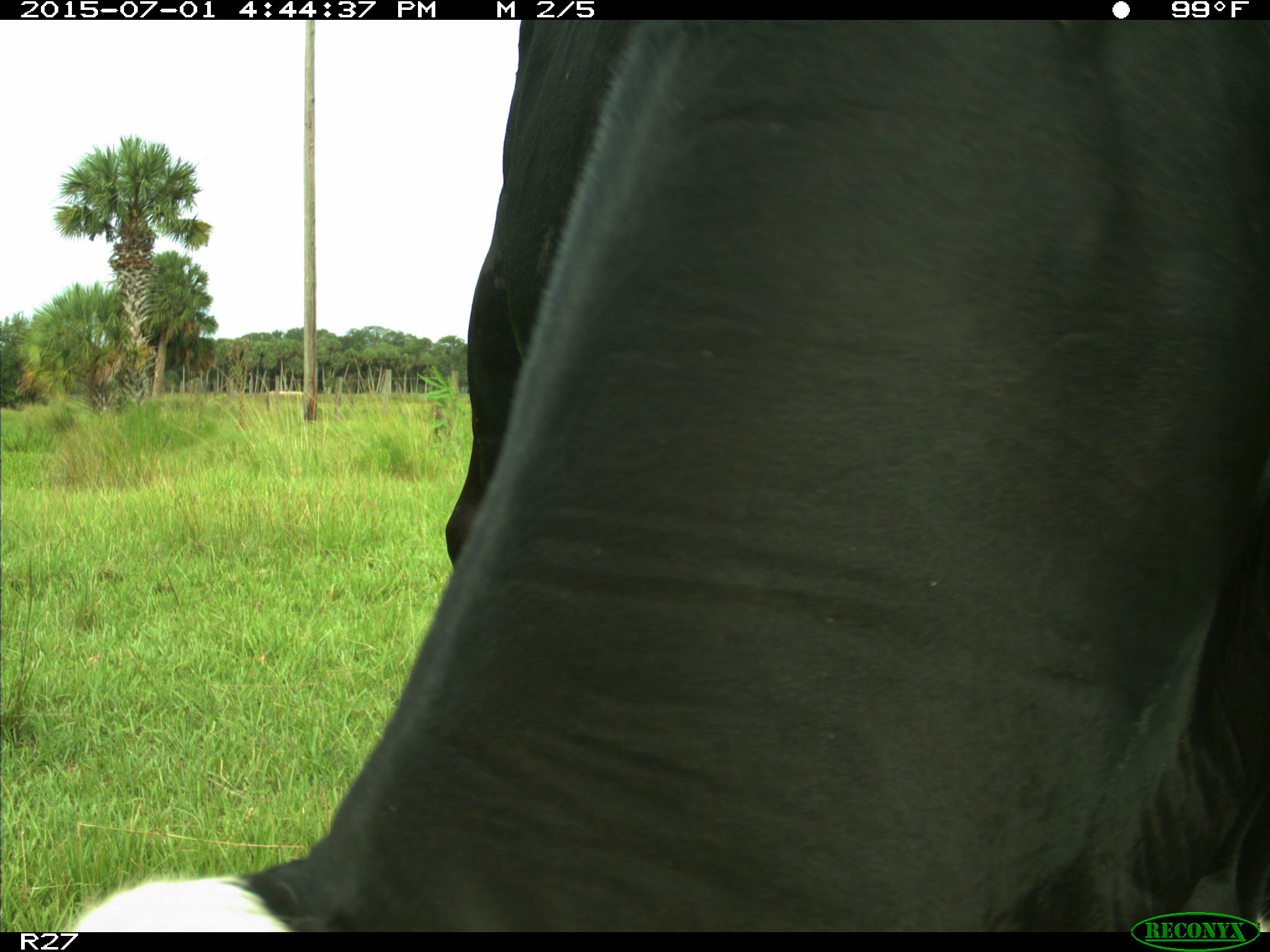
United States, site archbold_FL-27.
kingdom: Animalia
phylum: Chordata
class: Mammalia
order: Artiodactyla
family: Bovidae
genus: Bos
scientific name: Bos taurus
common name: domestic cow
Bos taurus (domestic cow).